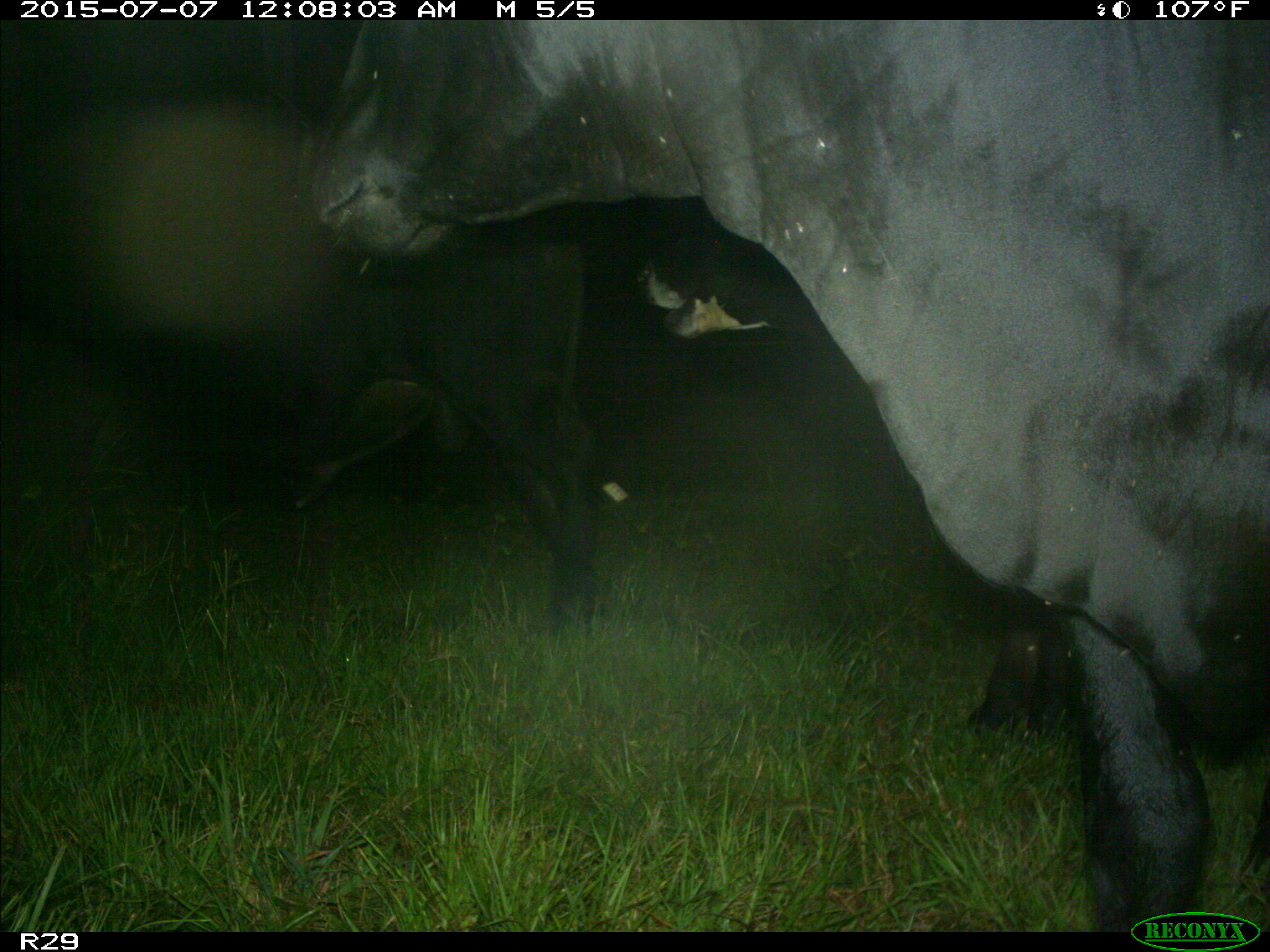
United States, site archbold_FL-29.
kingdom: Animalia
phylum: Chordata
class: Mammalia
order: Artiodactyla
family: Bovidae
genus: Bos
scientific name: Bos taurus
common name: domestic cow